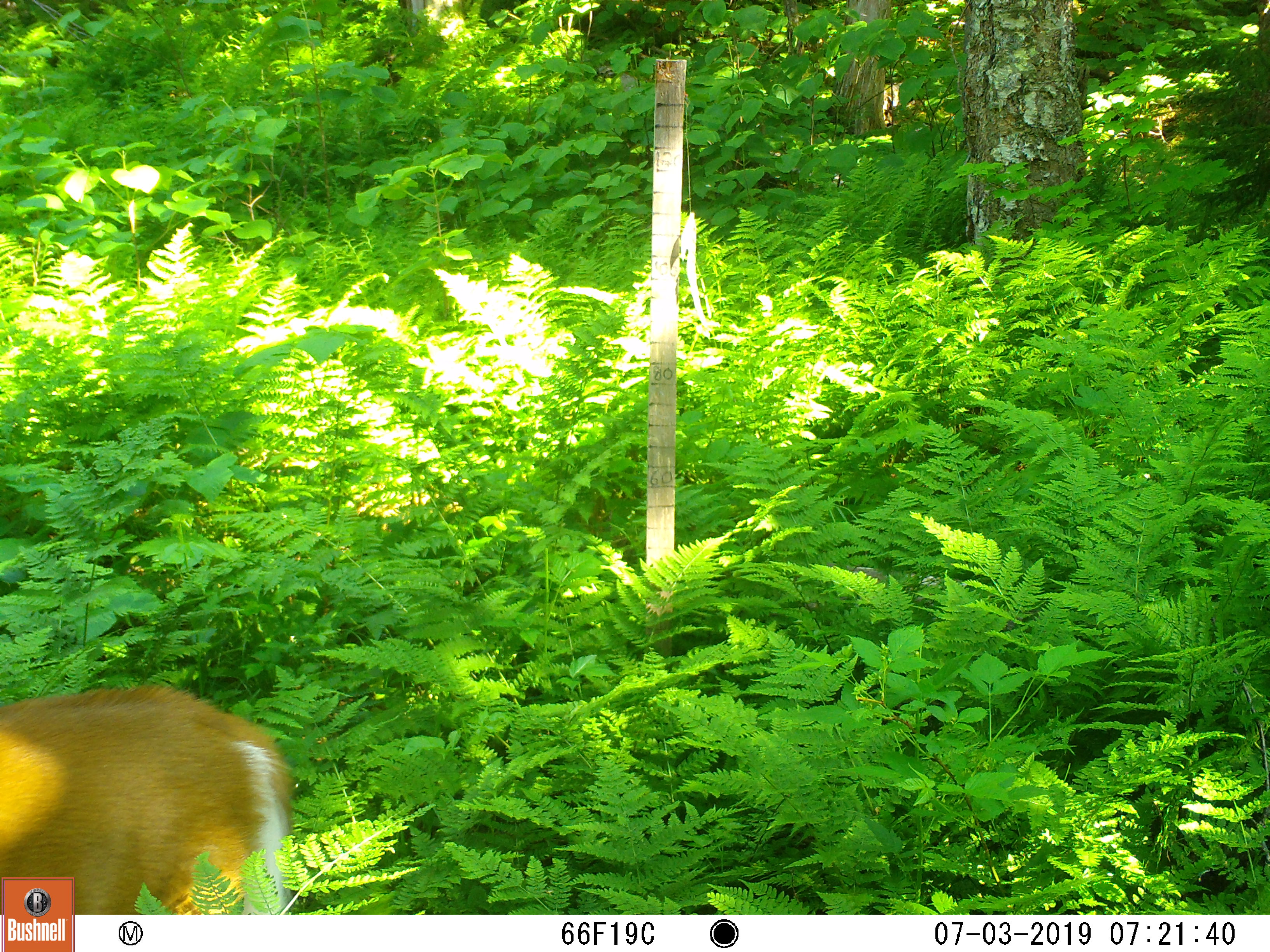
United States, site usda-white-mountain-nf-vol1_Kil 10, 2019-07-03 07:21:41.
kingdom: Animalia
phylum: Chordata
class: Mammalia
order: Artiodactyla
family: Cervidae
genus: Odocoileus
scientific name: Odocoileus virginianus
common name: white-tailed deer